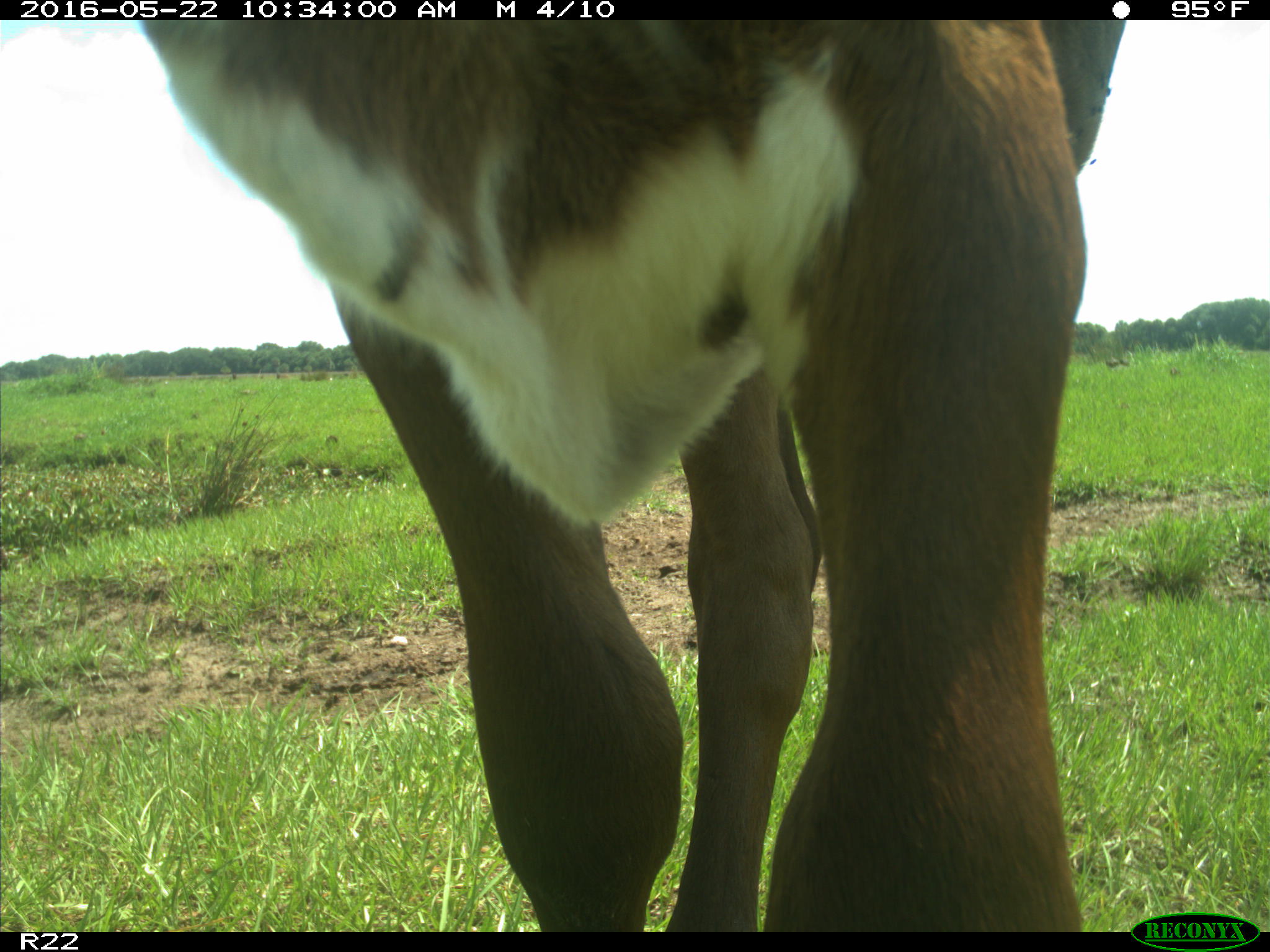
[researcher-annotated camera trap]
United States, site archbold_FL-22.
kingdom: Animalia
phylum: Chordata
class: Mammalia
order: Artiodactyla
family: Bovidae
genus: Bos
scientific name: Bos taurus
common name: domestic cow